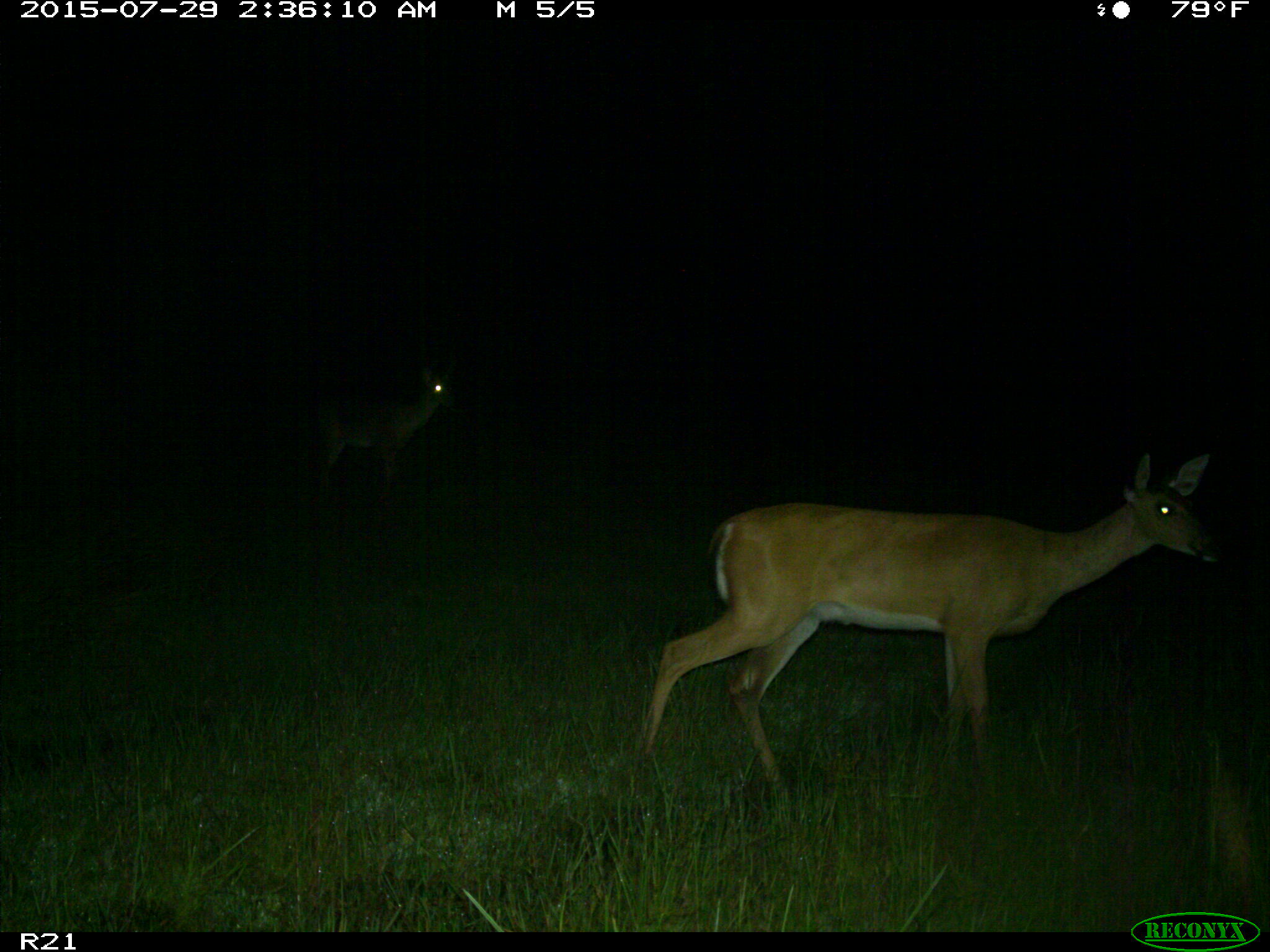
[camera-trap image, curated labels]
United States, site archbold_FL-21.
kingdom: Animalia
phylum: Chordata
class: Mammalia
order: Artiodactyla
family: Cervidae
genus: Odocoileus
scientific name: Odocoileus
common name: deer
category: unidentified deer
Unidentified deer (deer) (Odocoileus).